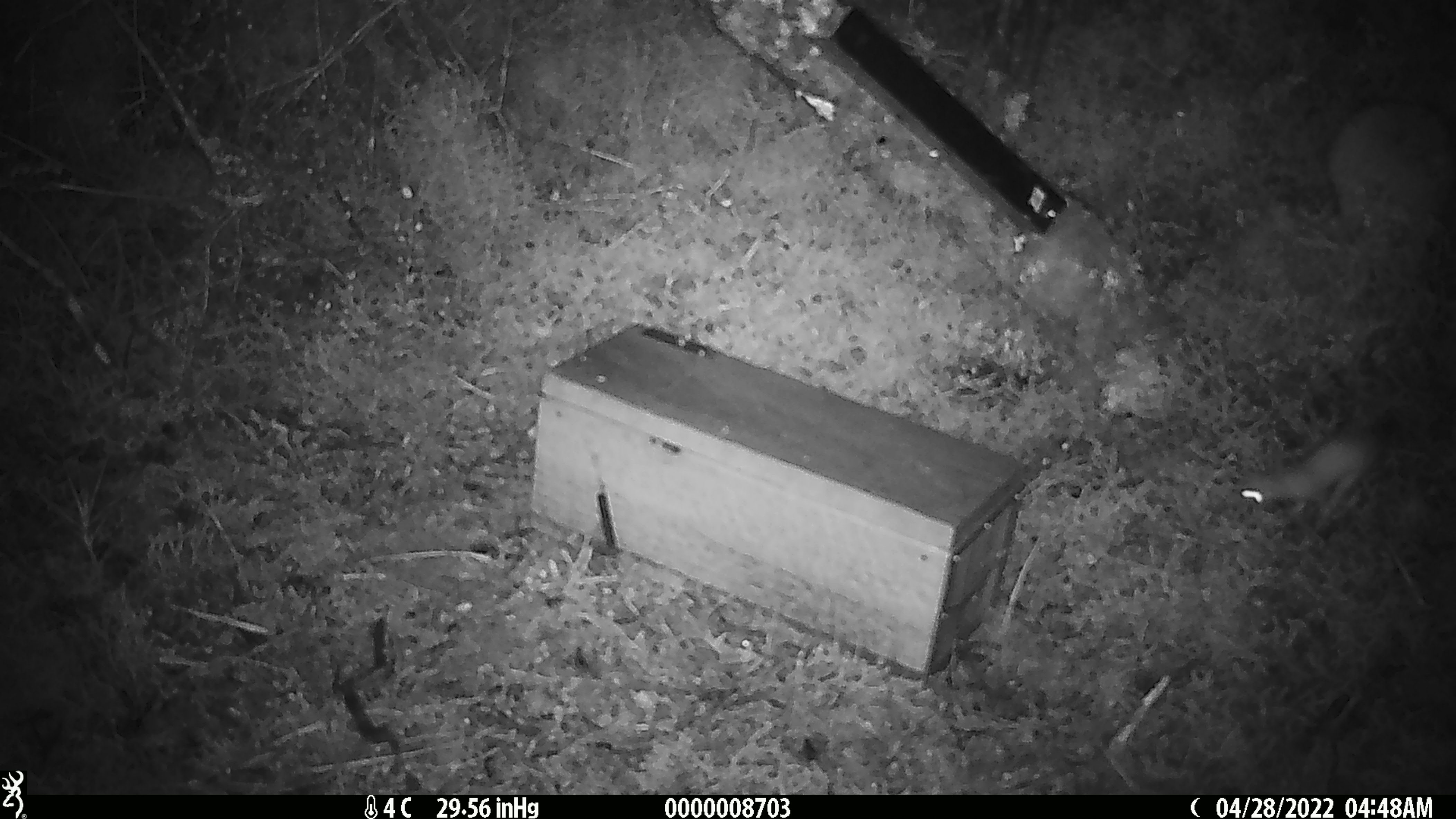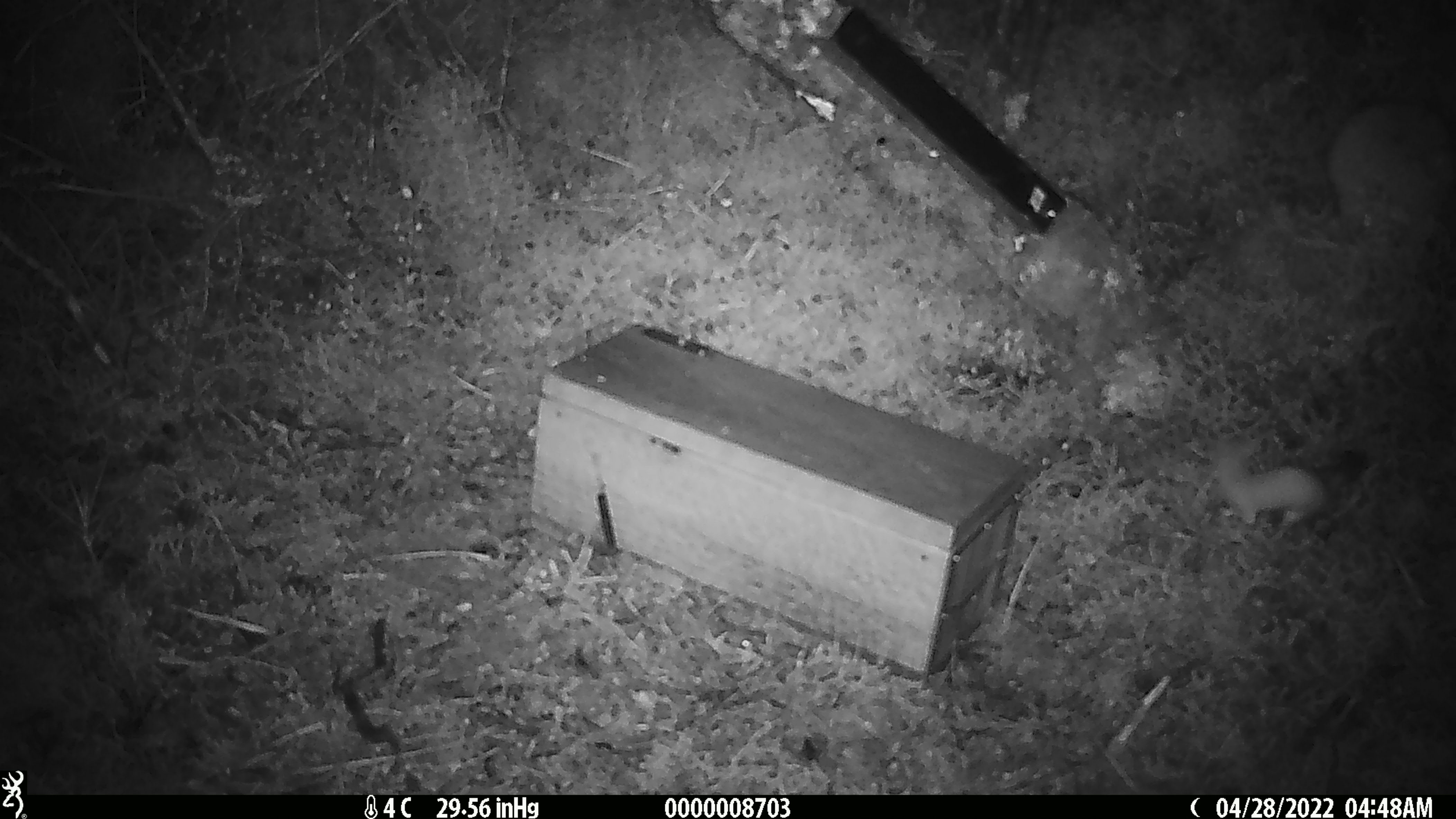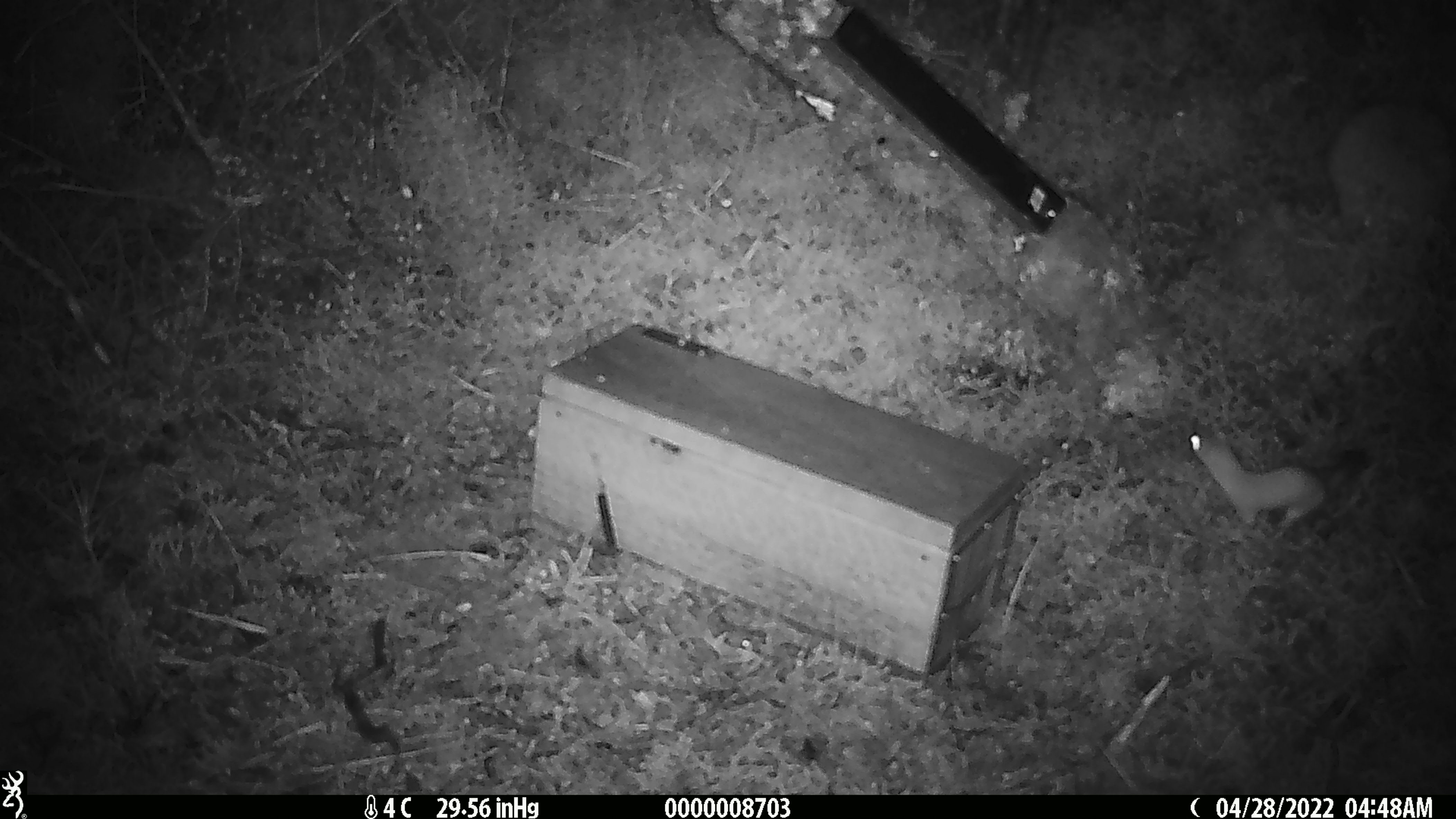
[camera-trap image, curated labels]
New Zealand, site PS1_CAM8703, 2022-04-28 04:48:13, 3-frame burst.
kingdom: Animalia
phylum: Chordata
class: Mammalia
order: Carnivora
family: Mustelidae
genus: Mustela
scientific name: Mustela erminea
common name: stoat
Stoat (Mustela erminea).